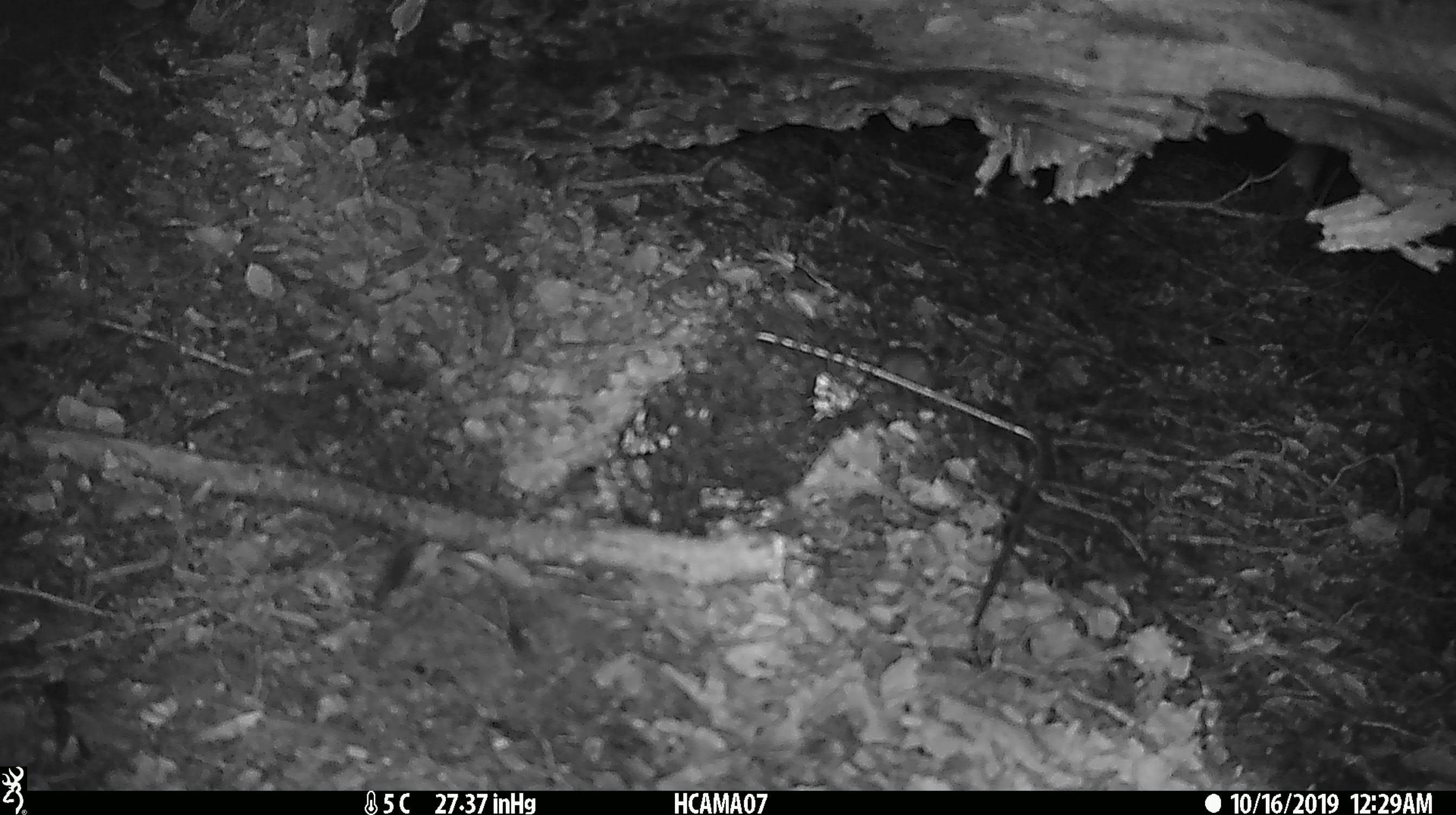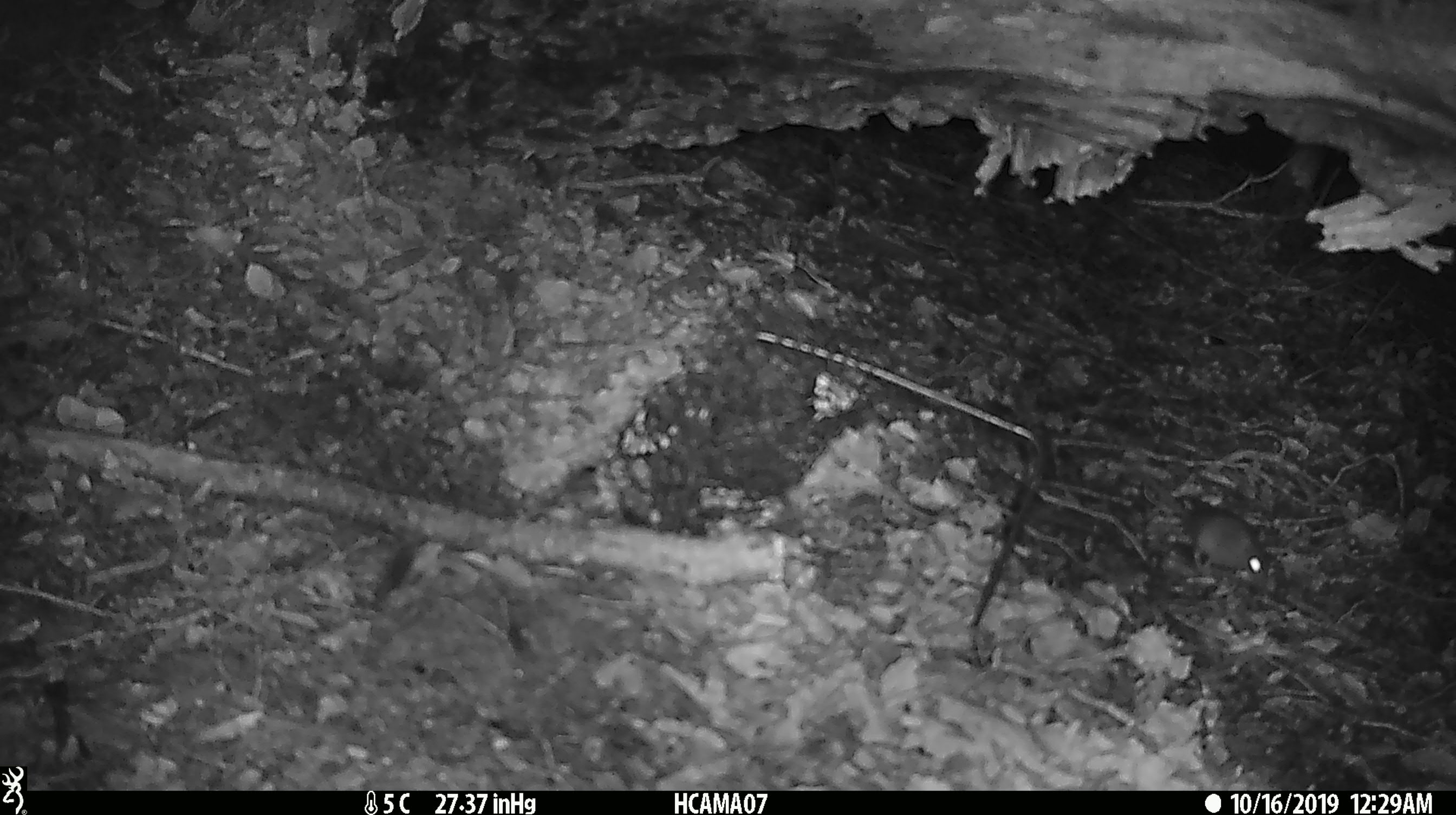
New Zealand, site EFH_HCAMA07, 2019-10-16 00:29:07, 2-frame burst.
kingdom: Animalia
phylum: Chordata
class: Mammalia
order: Rodentia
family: Muridae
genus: Mus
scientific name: Mus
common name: mouse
Mouse (Mus).